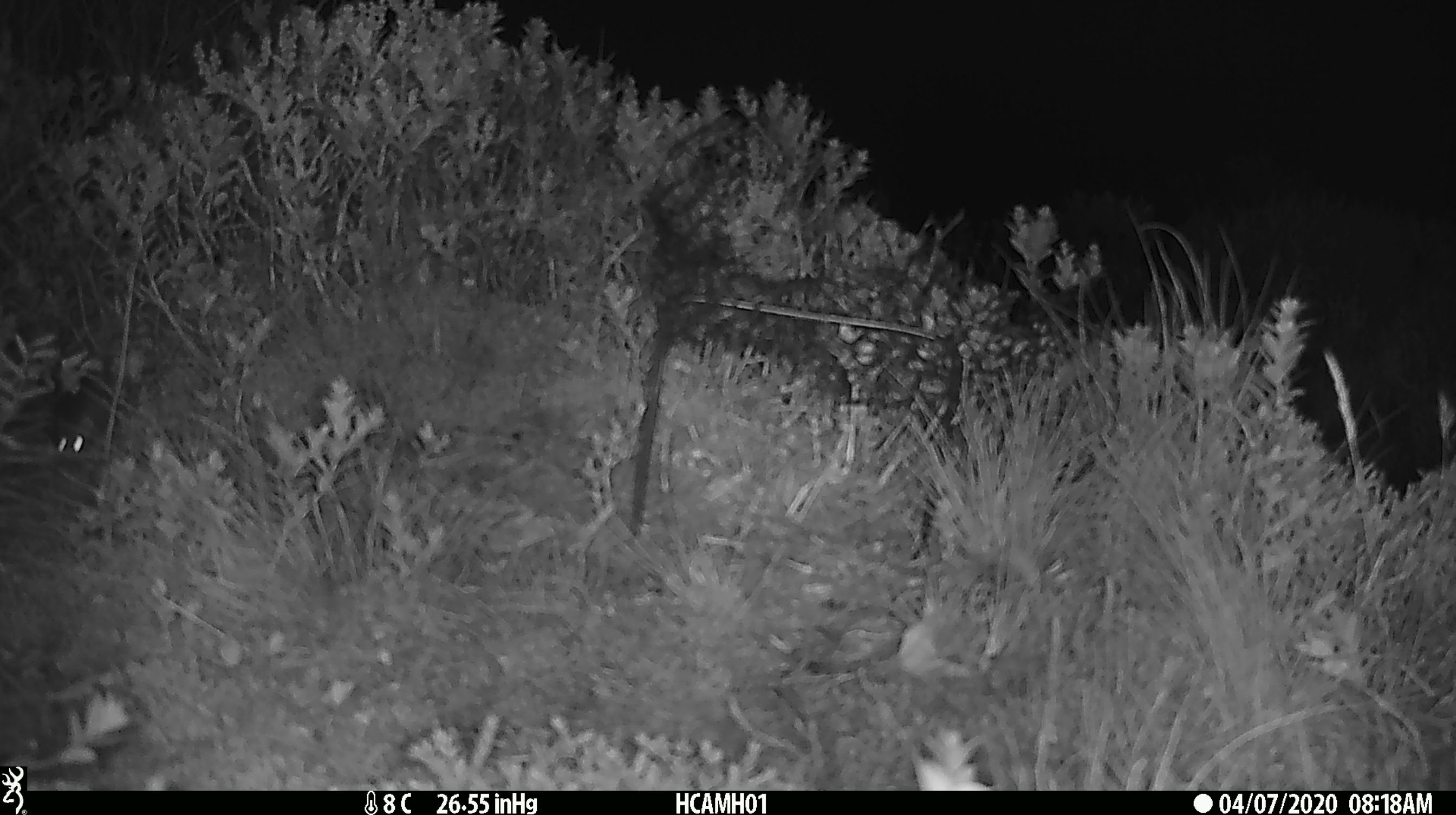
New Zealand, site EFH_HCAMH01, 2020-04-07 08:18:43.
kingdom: Animalia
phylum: Chordata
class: Mammalia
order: Rodentia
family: Muridae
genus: Mus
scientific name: Mus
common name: mouse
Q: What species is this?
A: Mouse (Mus).